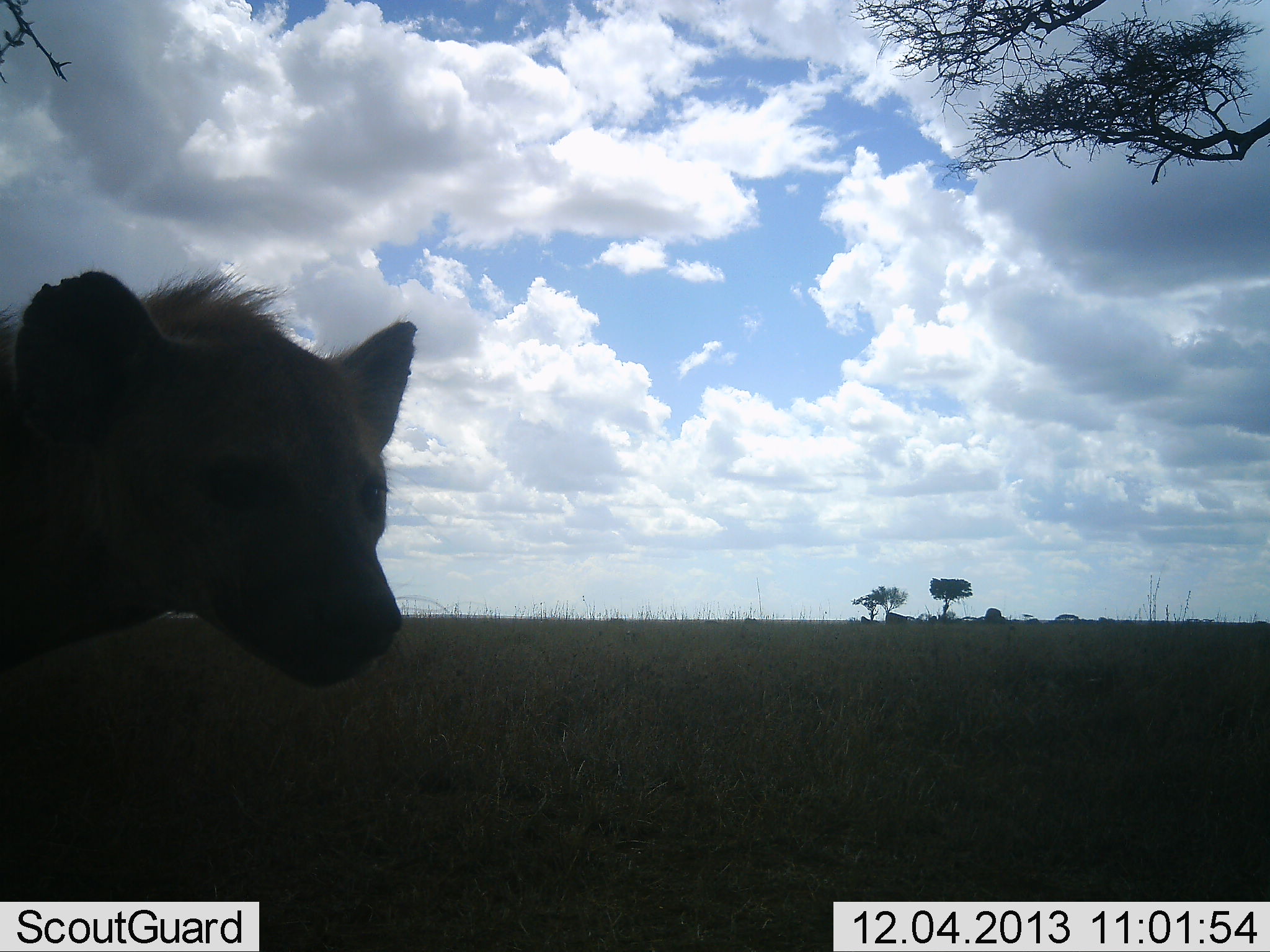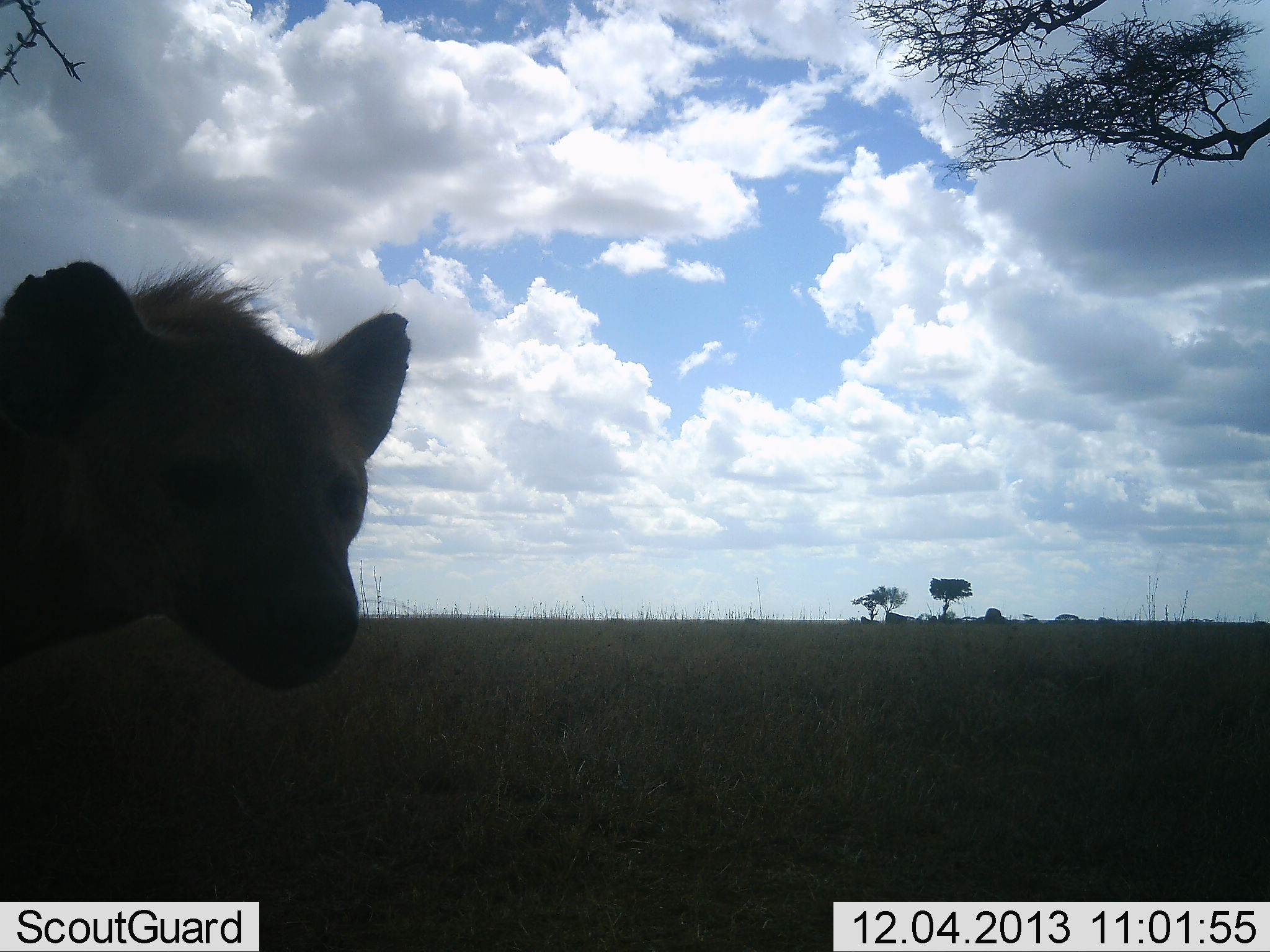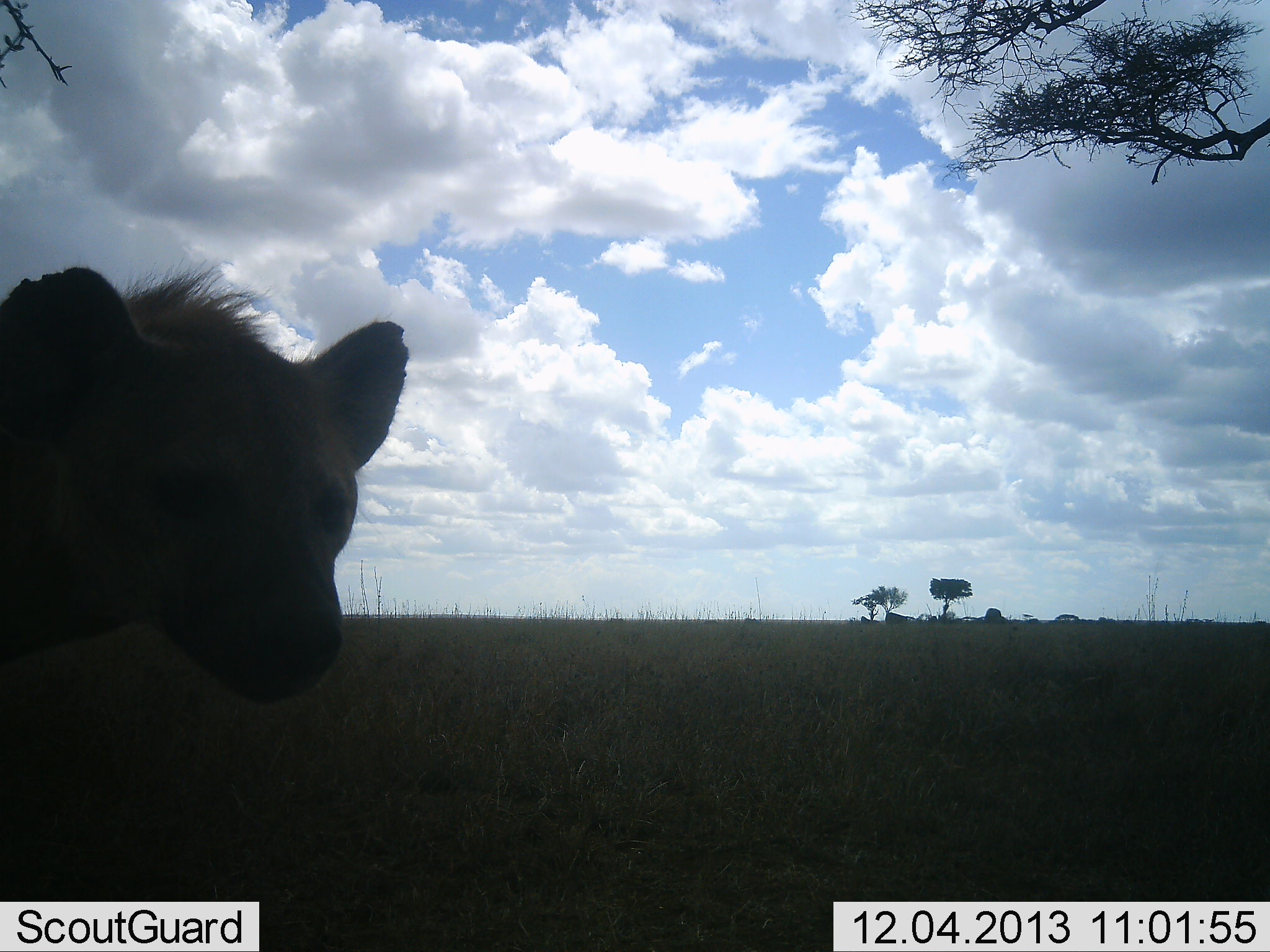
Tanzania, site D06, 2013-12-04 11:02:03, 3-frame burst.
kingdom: Animalia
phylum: Chordata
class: Mammalia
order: Carnivora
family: Hyaenidae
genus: Crocuta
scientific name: Crocuta crocuta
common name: spotted hyena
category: hyenaspotted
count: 1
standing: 100%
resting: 0%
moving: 0%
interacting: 0%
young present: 0%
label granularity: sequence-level